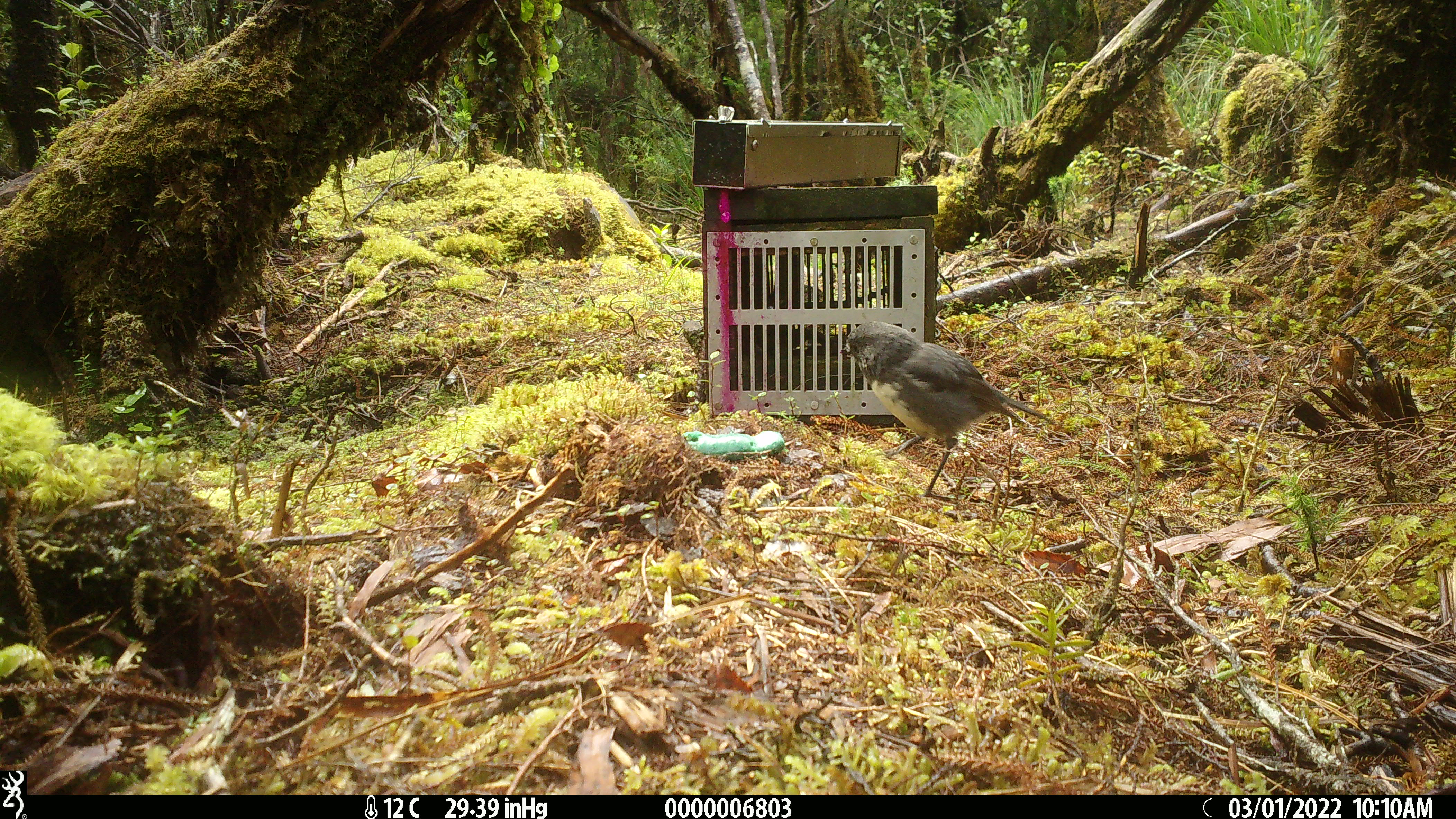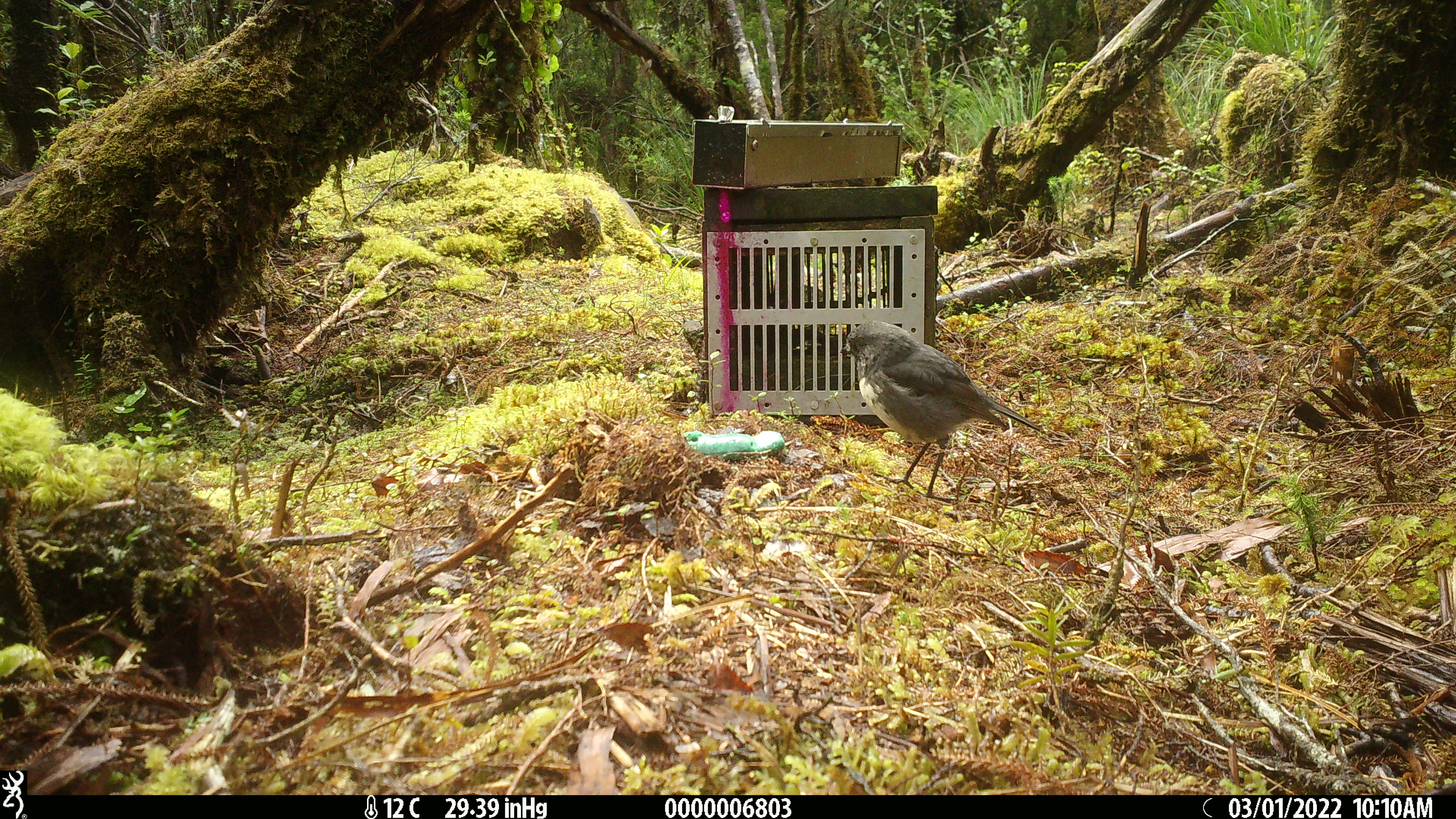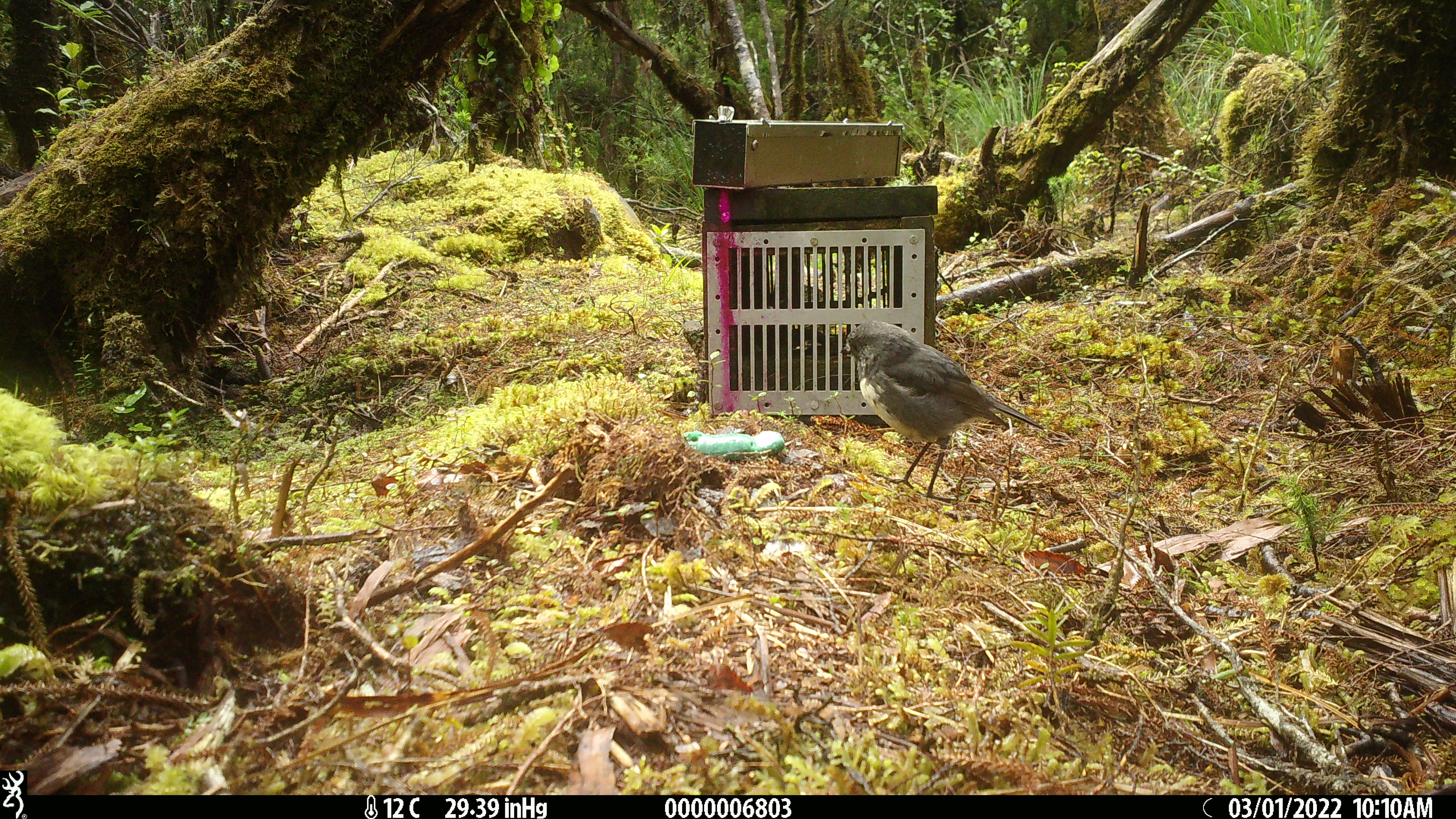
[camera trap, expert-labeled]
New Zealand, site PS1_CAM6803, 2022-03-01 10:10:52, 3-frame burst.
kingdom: Animalia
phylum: Chordata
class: Aves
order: Passeriformes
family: Petroicidae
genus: Petroica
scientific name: Petroica australis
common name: new zealand robin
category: robin